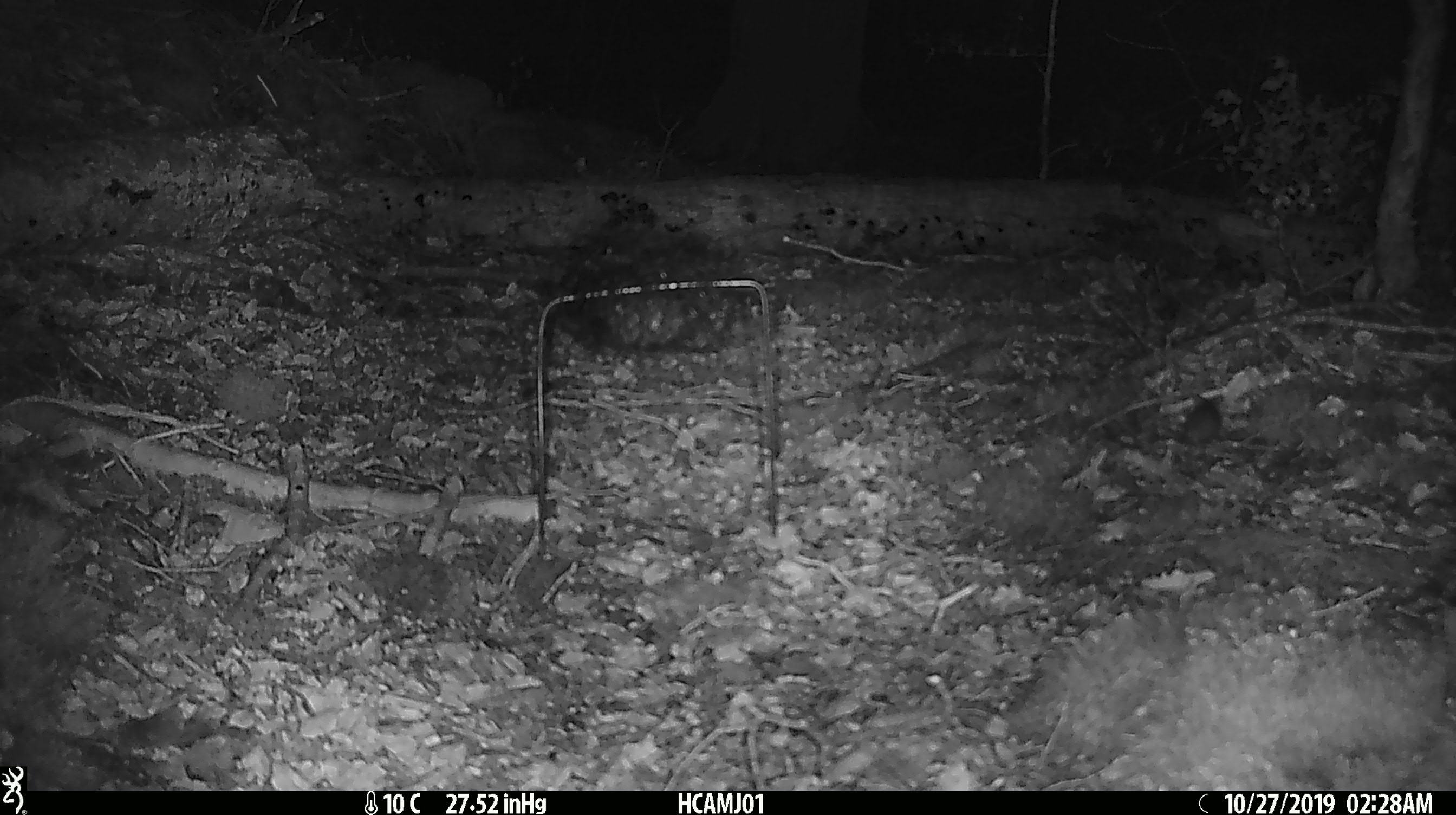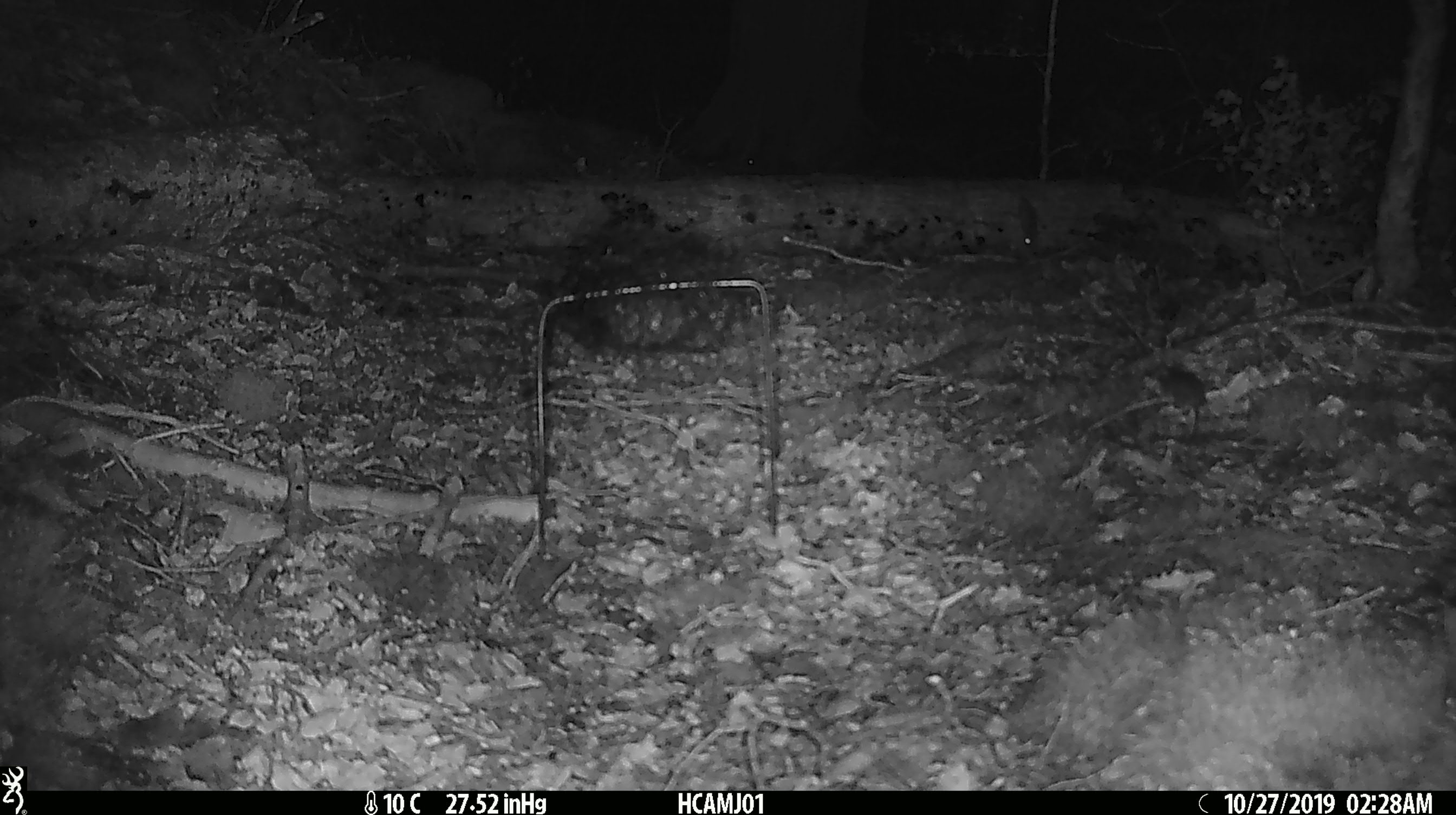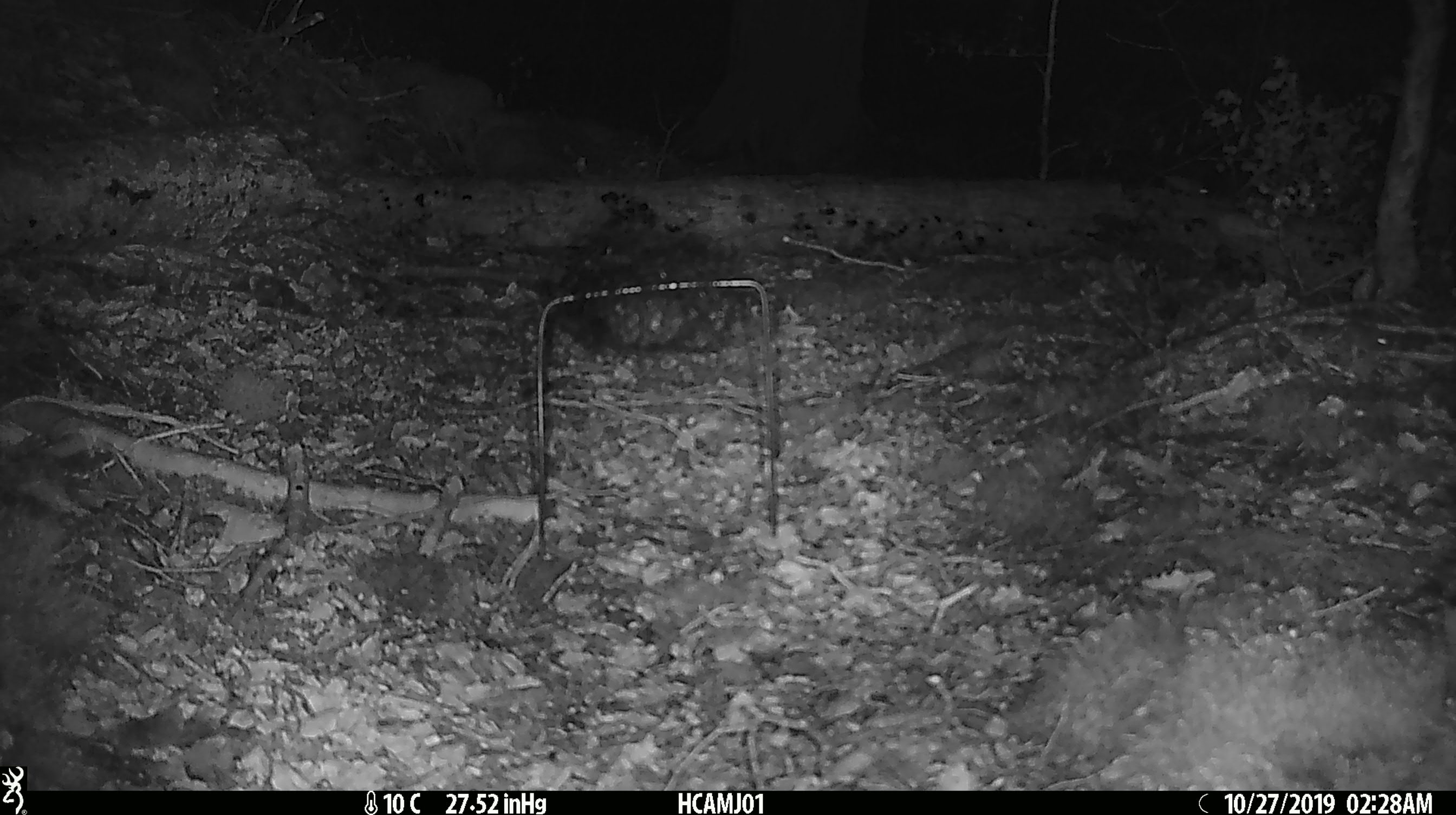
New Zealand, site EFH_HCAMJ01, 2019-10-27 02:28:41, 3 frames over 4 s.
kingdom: Animalia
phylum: Chordata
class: Mammalia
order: Rodentia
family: Muridae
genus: Mus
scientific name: Mus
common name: mouse